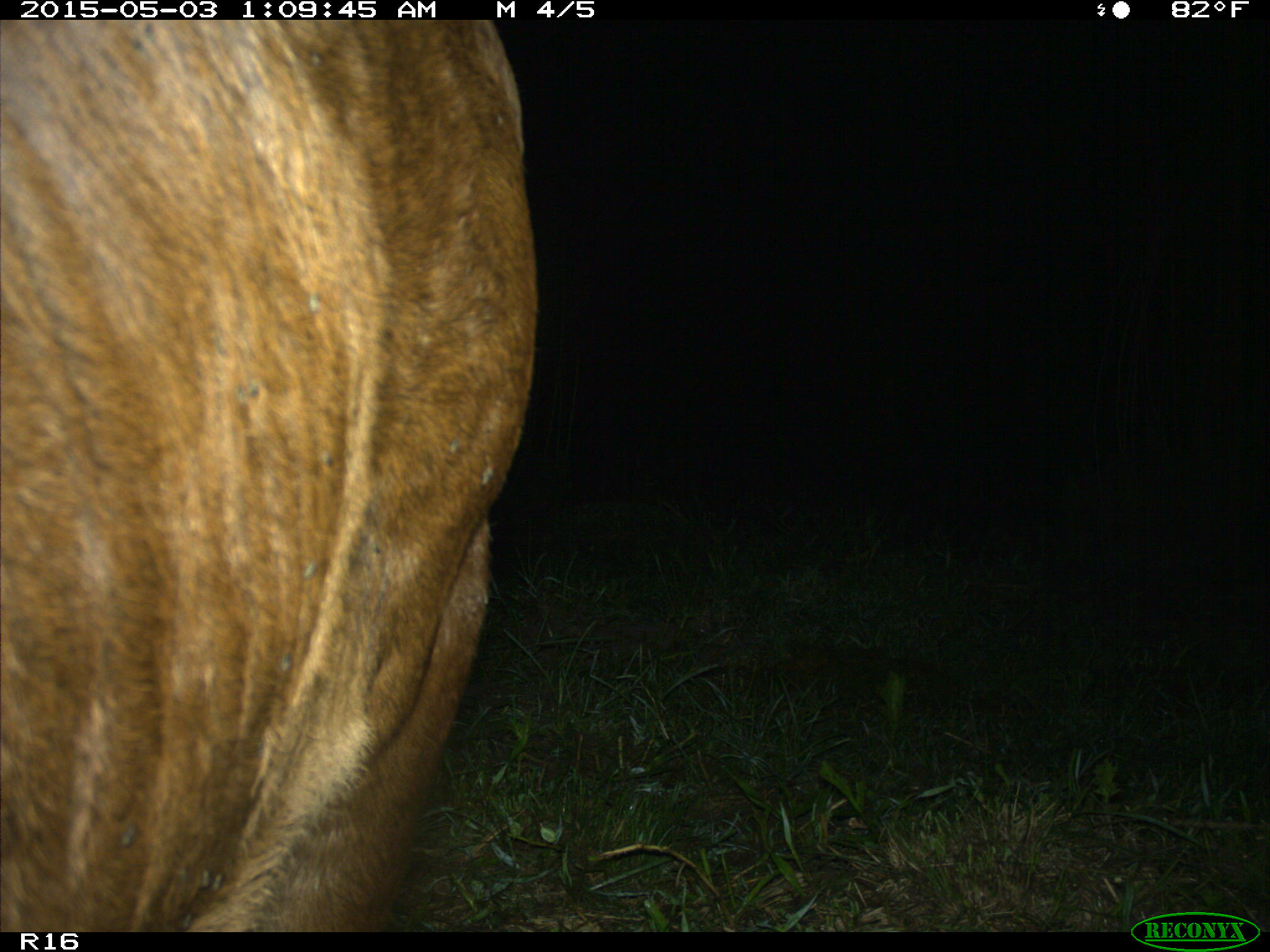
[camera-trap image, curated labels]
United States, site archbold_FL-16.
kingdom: Animalia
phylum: Chordata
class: Mammalia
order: Artiodactyla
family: Bovidae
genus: Bos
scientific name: Bos taurus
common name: domestic cow